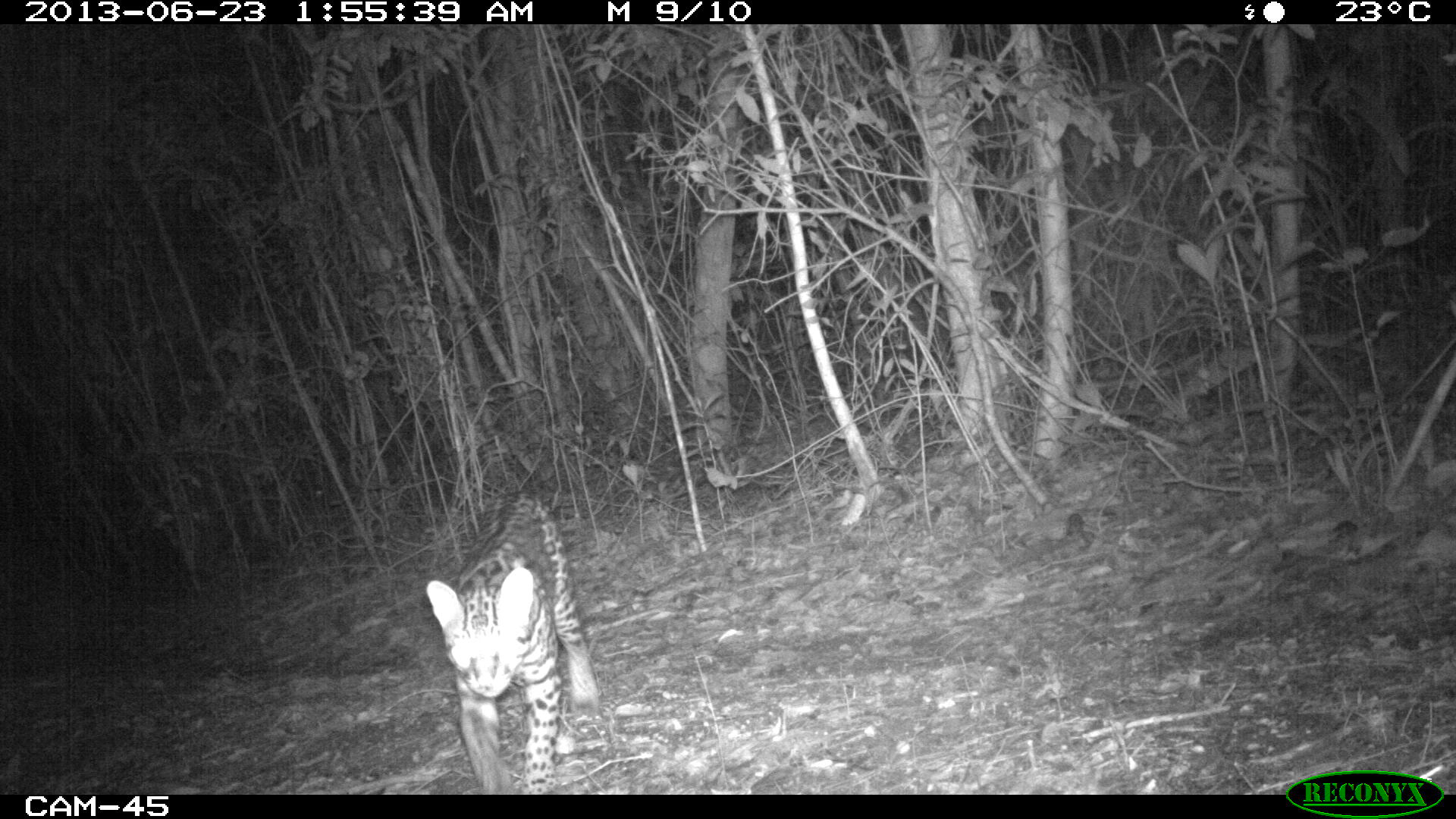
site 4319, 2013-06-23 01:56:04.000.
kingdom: Animalia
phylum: Chordata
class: Mammalia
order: Carnivora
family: Felidae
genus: Leopardus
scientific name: Leopardus pardalis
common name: ocelot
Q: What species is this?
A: Leopardus pardalis (ocelot).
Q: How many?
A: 1.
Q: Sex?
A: Male.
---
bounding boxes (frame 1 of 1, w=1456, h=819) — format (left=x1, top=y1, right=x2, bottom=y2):
leopardus pardalis: (left=425, top=490, right=600, bottom=793)